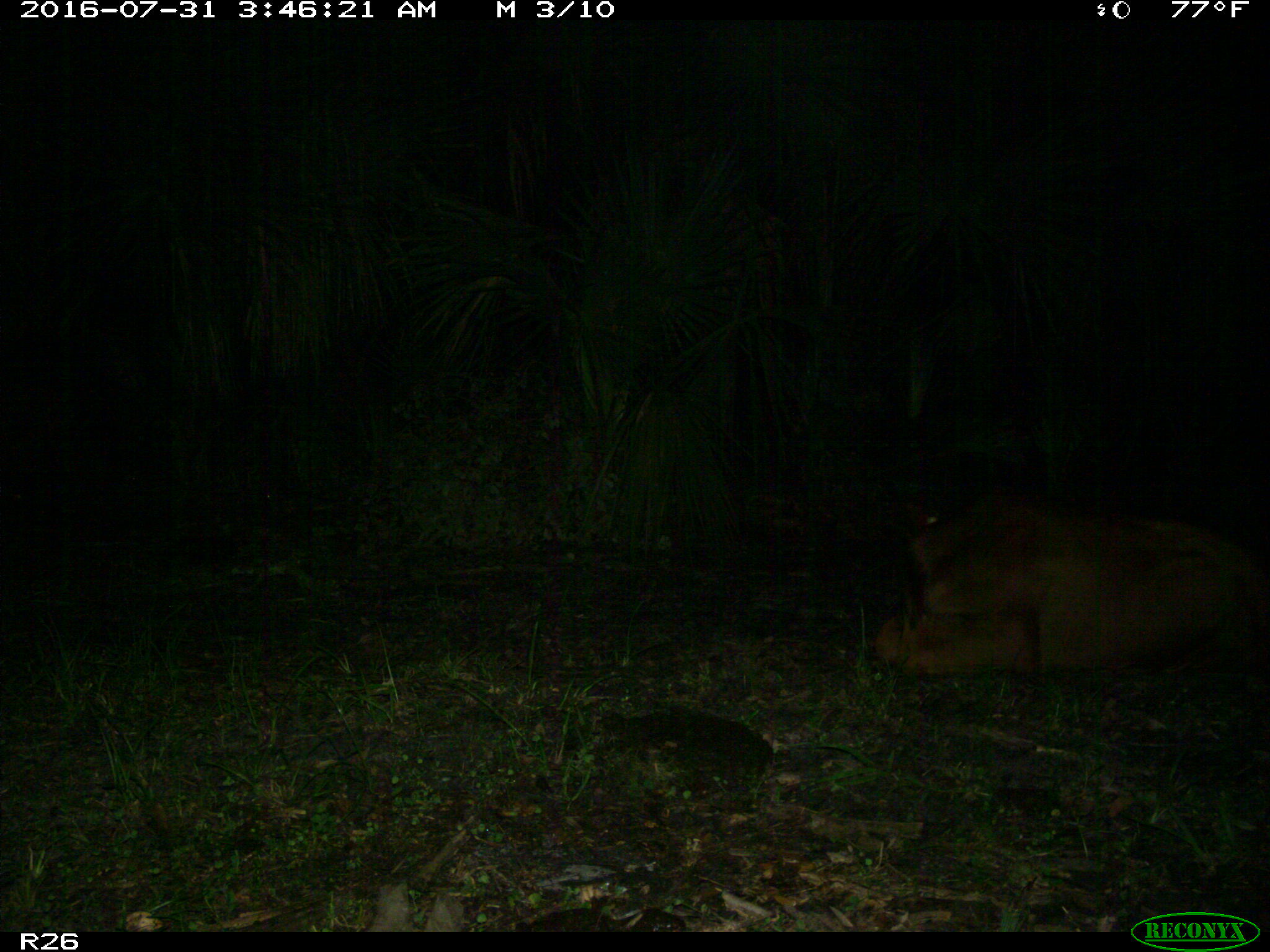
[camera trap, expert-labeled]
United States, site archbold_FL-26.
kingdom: Animalia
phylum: Chordata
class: Mammalia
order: Artiodactyla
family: Bovidae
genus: Bos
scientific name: Bos taurus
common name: domestic cow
Bos taurus (domestic cow).